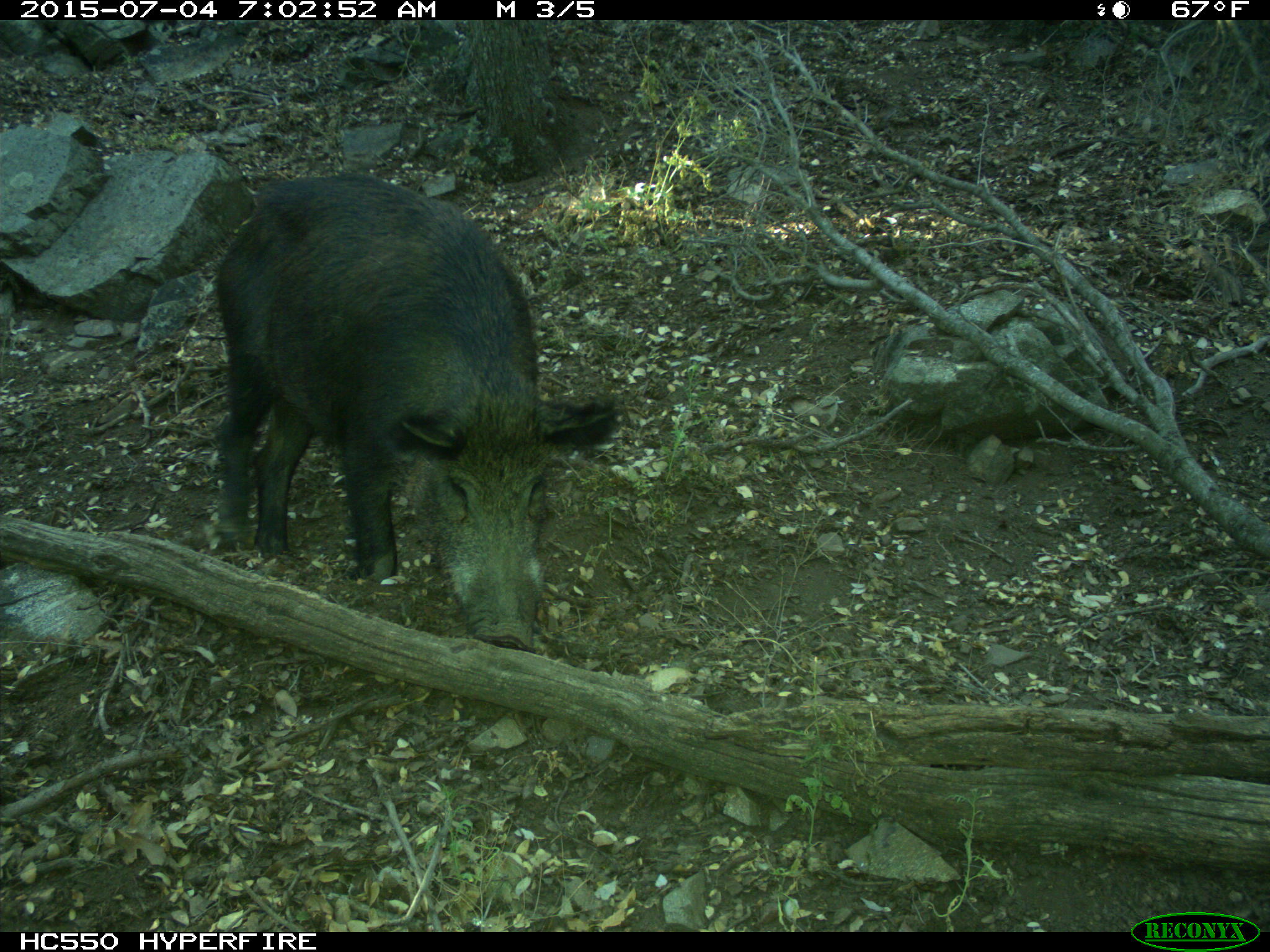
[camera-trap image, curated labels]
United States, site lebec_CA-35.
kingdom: Animalia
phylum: Chordata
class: Mammalia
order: Artiodactyla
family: Suidae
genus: Sus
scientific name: Sus scrofa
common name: wild boar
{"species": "Sus scrofa (wild boar)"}